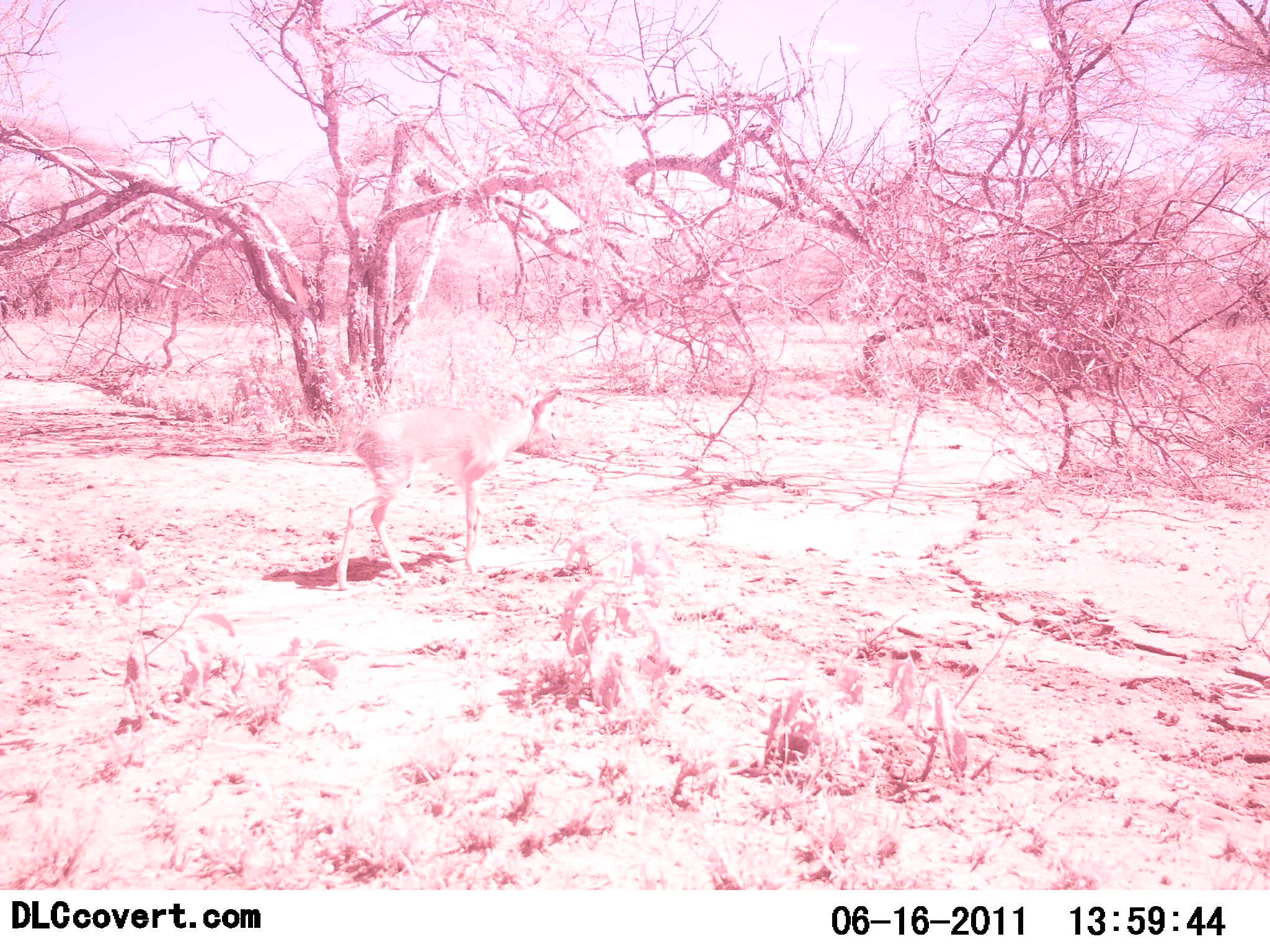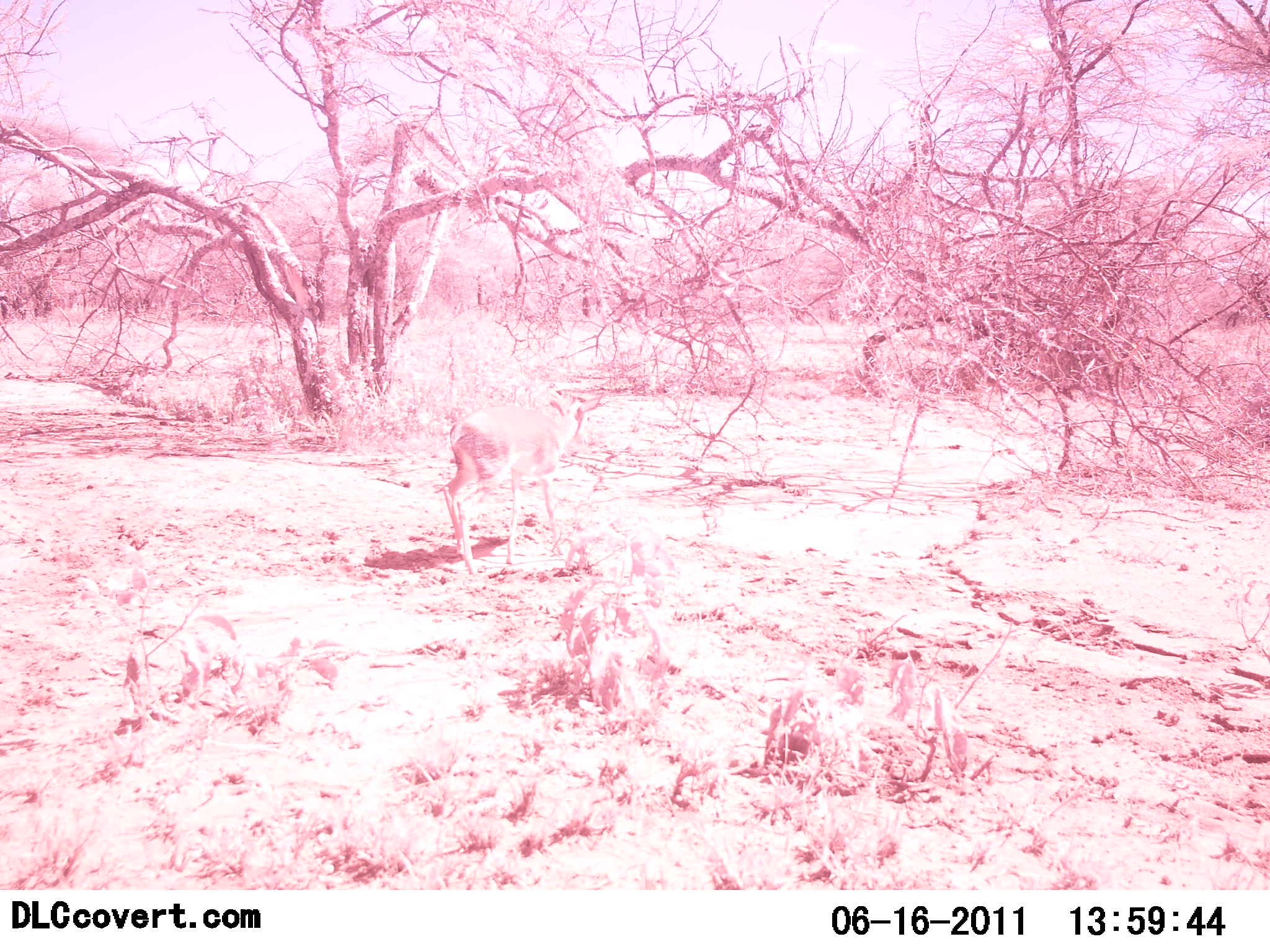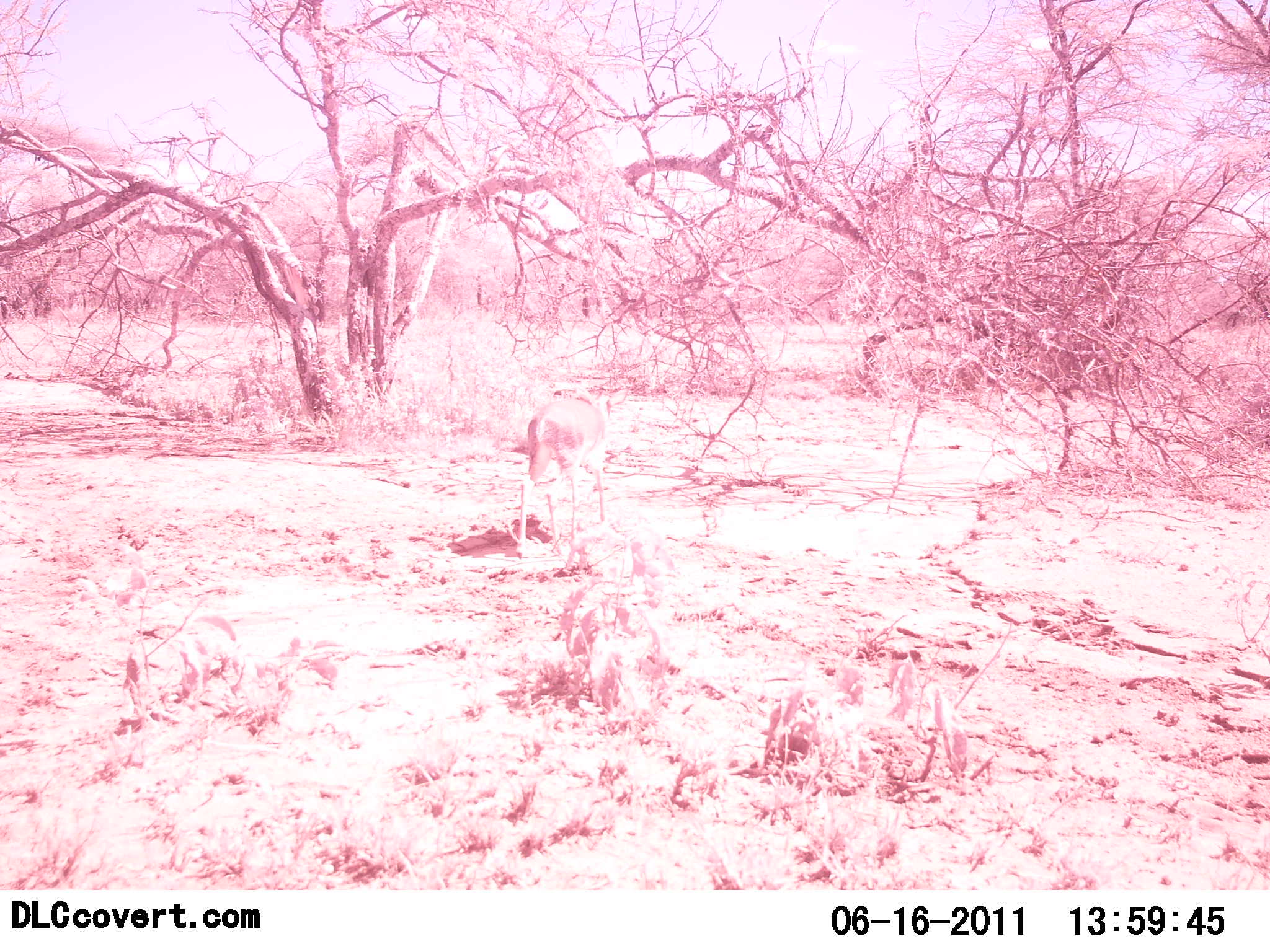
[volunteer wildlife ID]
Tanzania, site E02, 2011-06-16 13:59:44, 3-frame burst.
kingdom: Animalia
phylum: Chordata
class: Mammalia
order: Artiodactyla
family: Bovidae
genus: Madoqua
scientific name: Madoqua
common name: dikdik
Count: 1.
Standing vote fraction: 17%.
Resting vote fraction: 0%.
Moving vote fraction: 100%.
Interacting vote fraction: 0%.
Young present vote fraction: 0%.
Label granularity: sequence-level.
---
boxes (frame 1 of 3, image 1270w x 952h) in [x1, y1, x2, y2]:
animal: [336, 380, 565, 591]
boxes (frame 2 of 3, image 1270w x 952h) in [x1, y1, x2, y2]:
animal: [437, 379, 604, 578]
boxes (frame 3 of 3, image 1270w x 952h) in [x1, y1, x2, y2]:
animal: [513, 384, 630, 559]